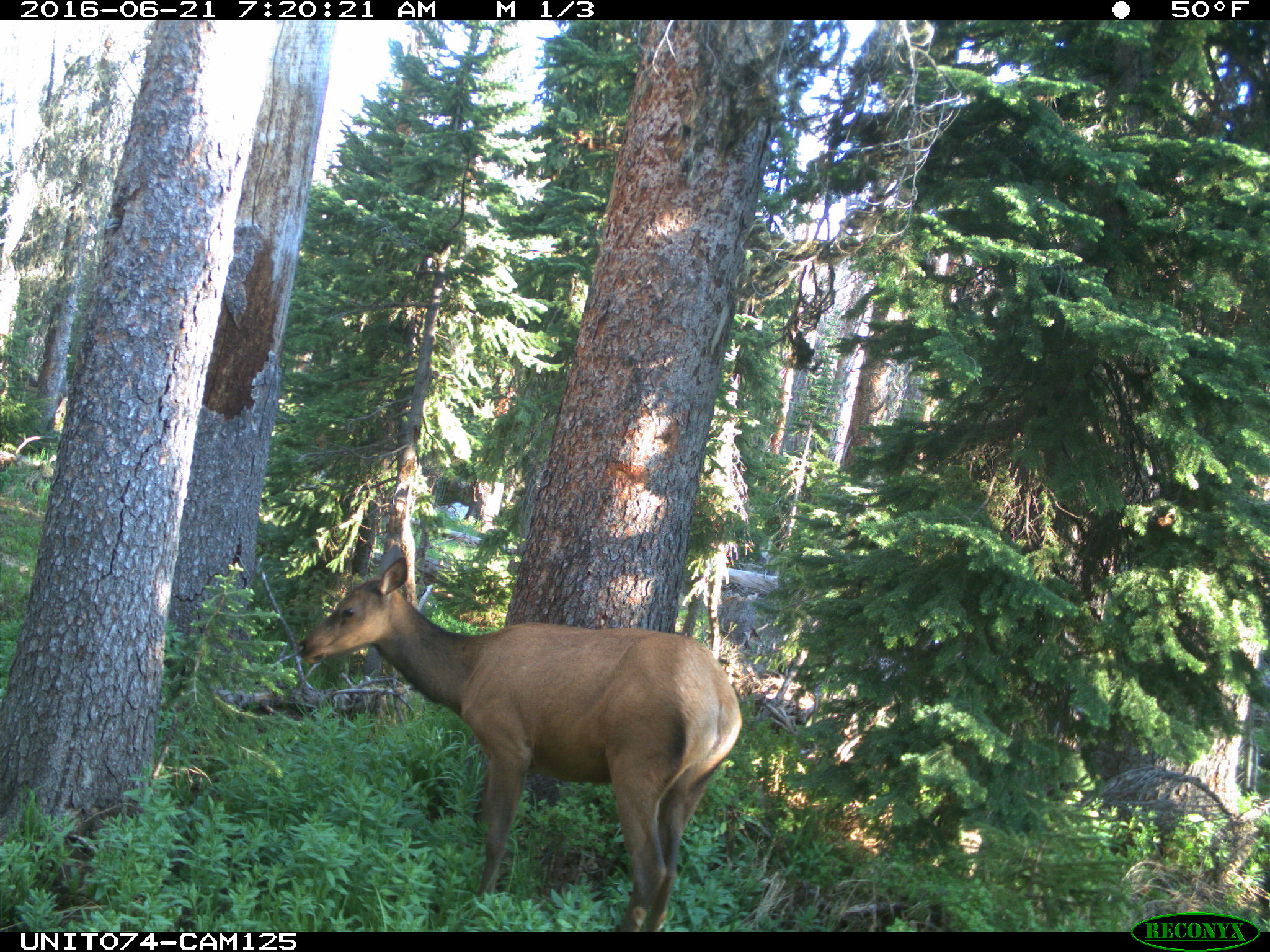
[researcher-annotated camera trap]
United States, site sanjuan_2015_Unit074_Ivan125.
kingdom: Animalia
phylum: Chordata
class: Mammalia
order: Artiodactyla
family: Cervidae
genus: Cervus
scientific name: Cervus elaphus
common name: red deer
Cervus elaphus (red deer).